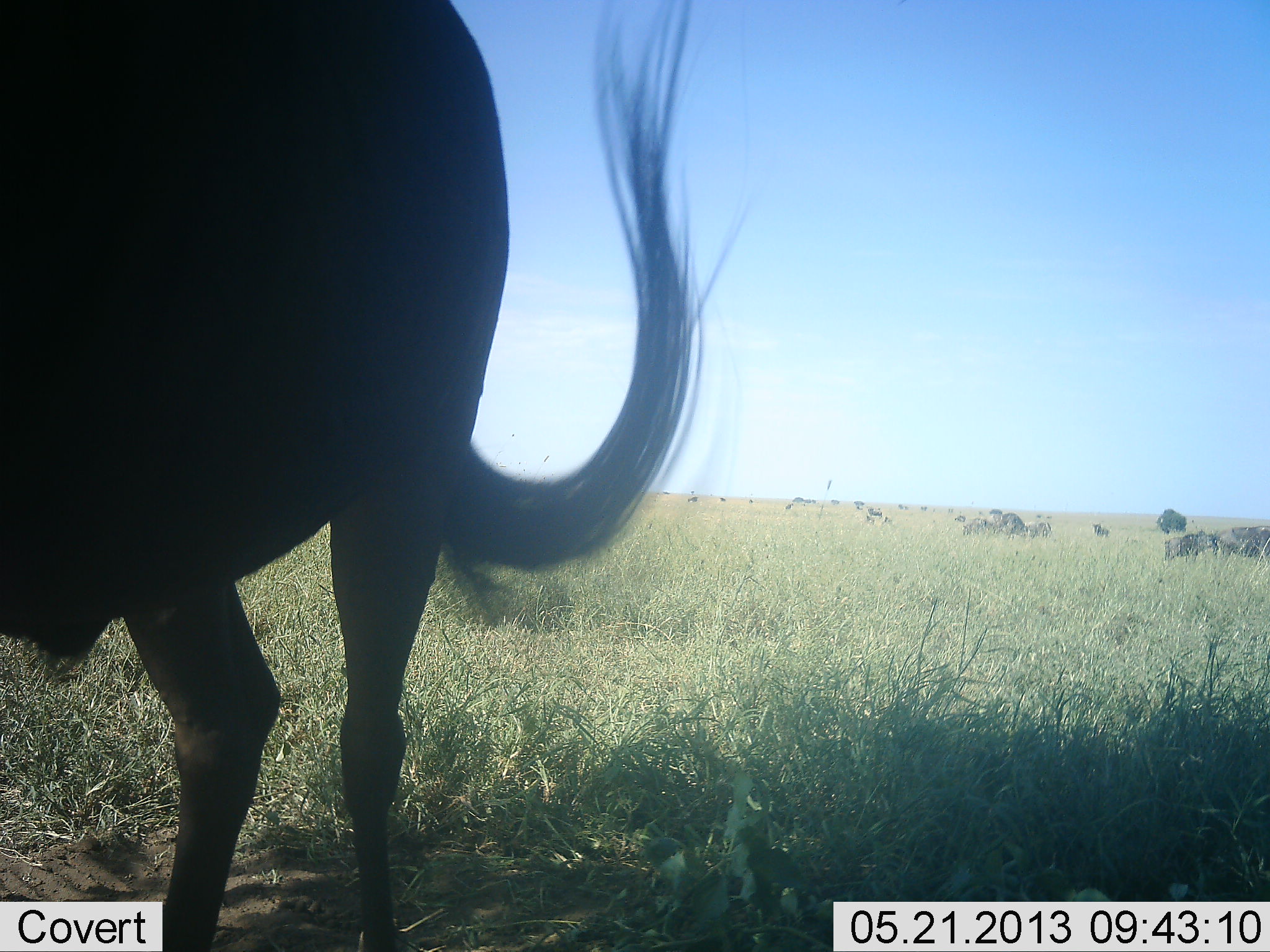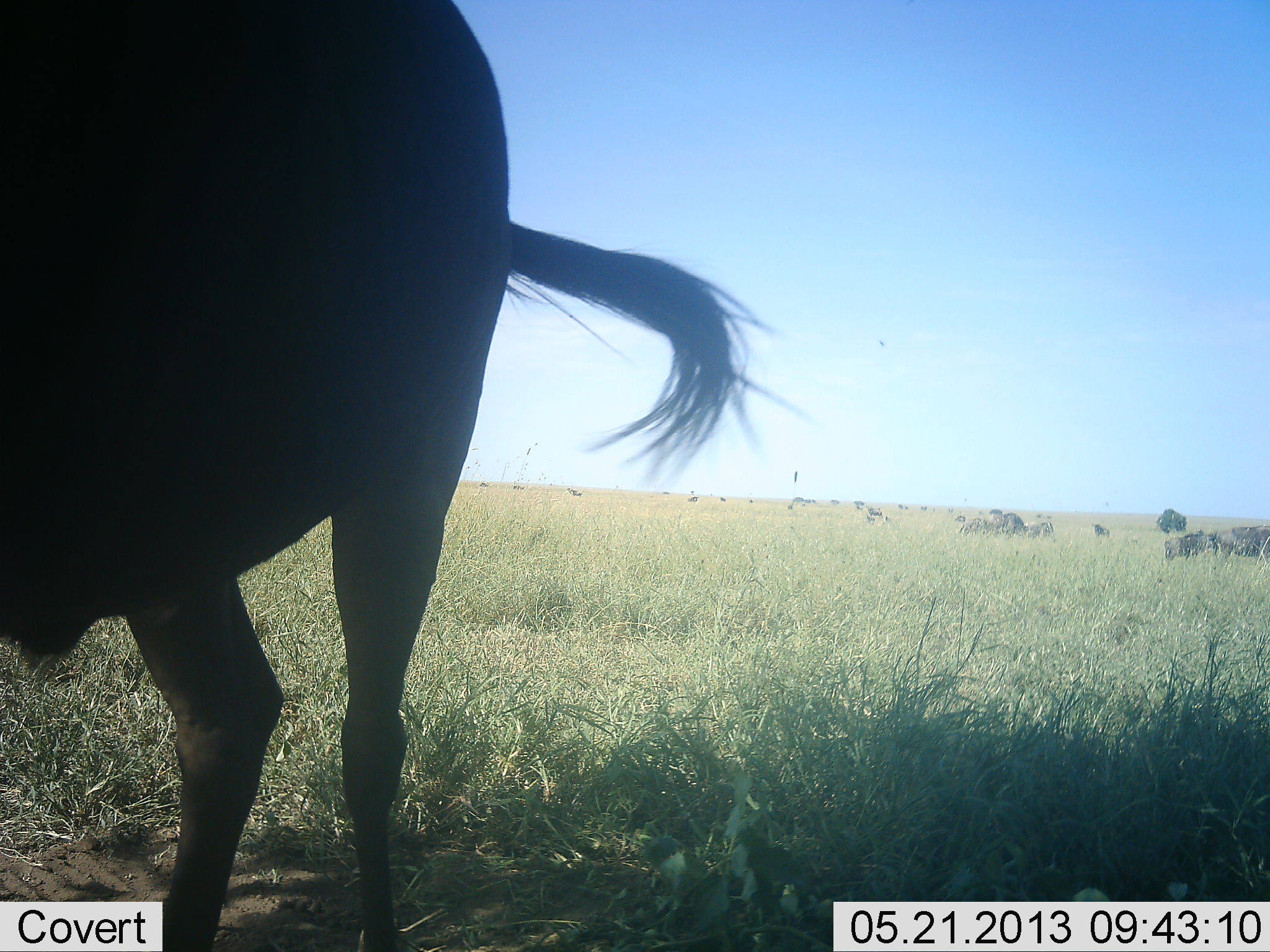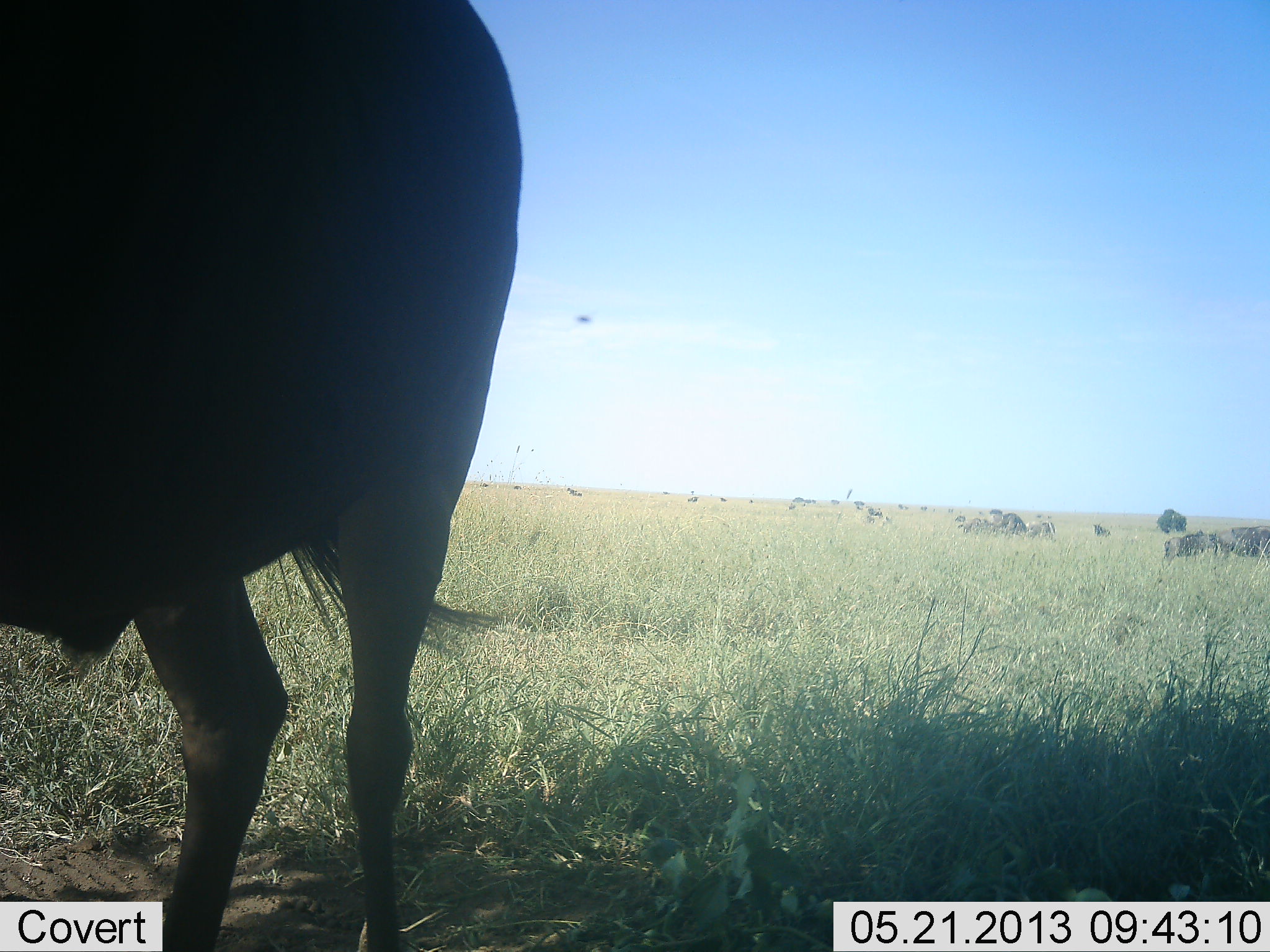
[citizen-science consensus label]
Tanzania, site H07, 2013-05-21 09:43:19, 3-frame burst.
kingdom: Animalia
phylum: Chordata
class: Mammalia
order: Artiodactyla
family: Bovidae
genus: Connochaetes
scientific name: Connochaetes taurinus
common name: blue wildebeest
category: wildebeest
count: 11-50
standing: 75%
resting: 0%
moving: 8%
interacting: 0%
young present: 0%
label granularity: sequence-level